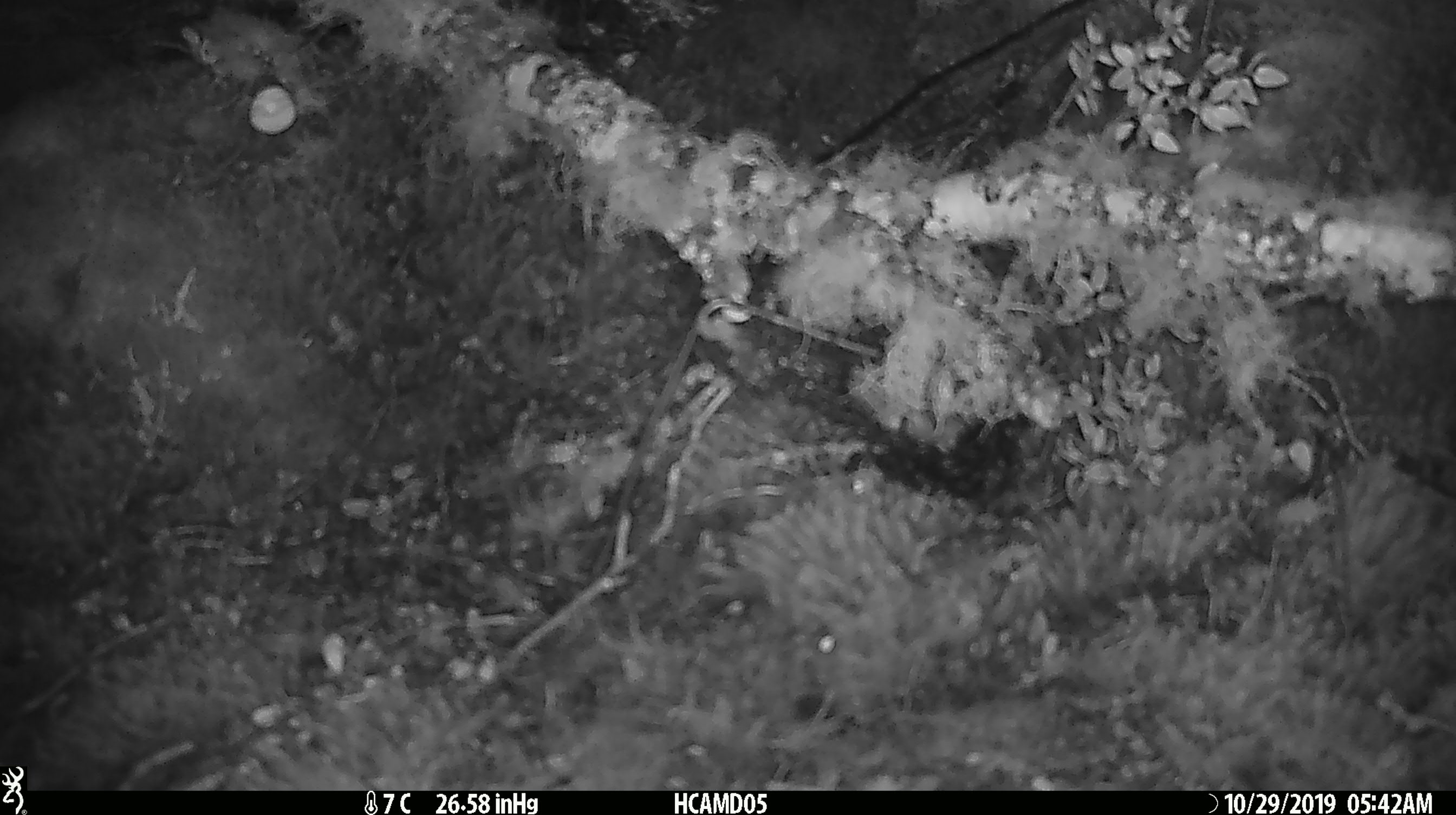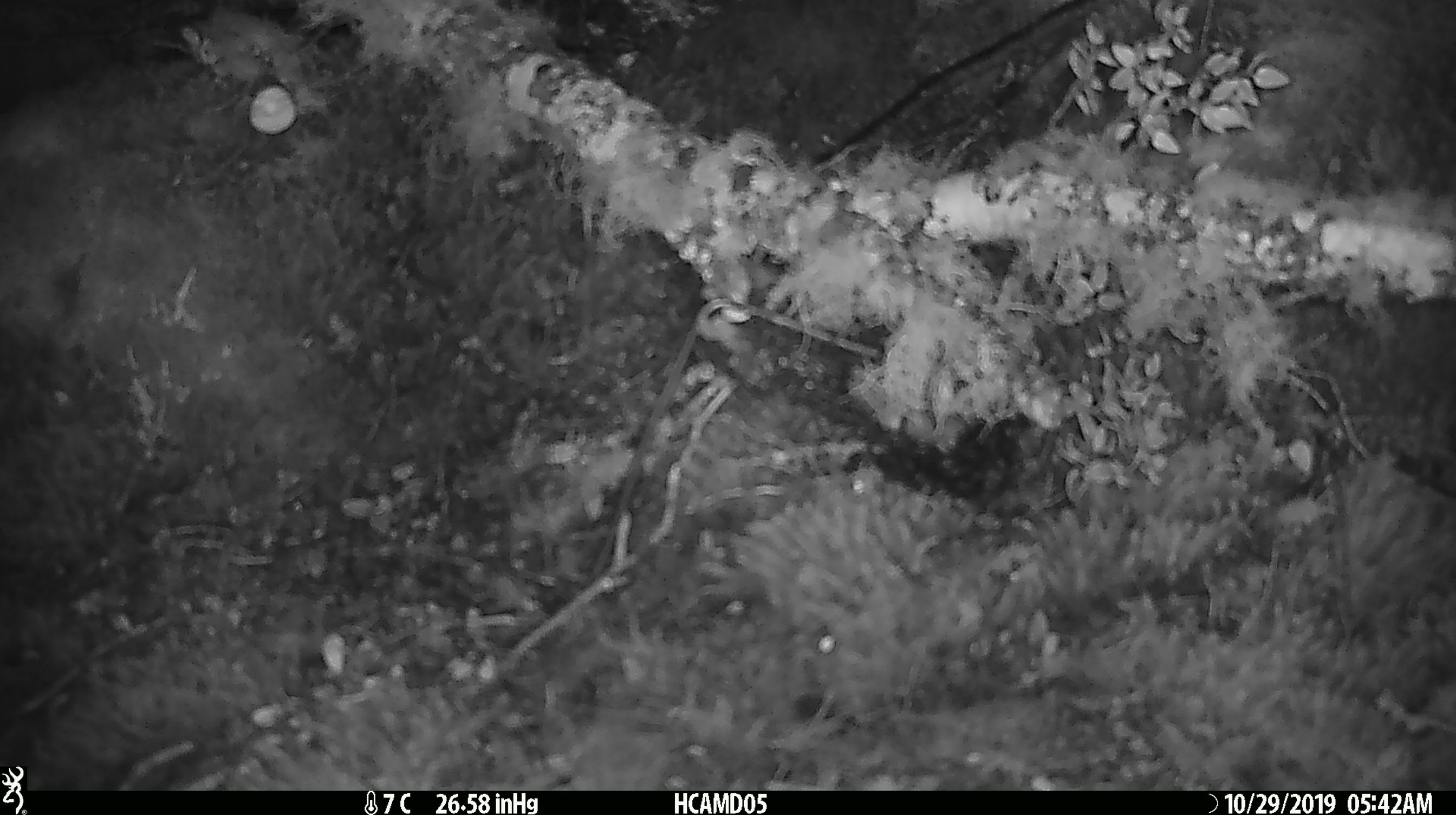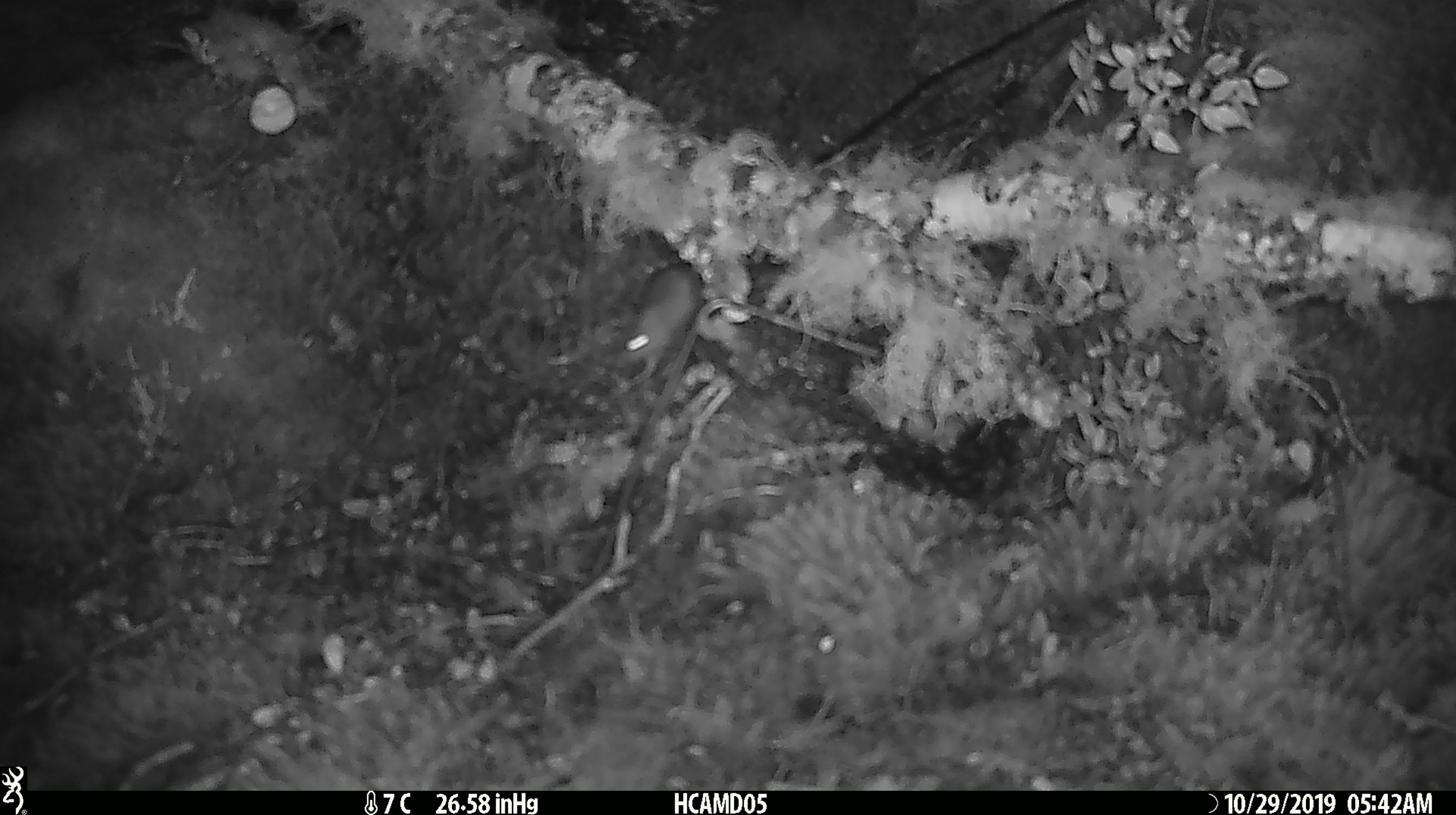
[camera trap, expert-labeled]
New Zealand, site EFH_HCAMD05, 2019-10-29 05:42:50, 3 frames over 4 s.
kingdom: Animalia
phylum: Chordata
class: Mammalia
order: Rodentia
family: Muridae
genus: Mus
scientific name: Mus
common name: mouse